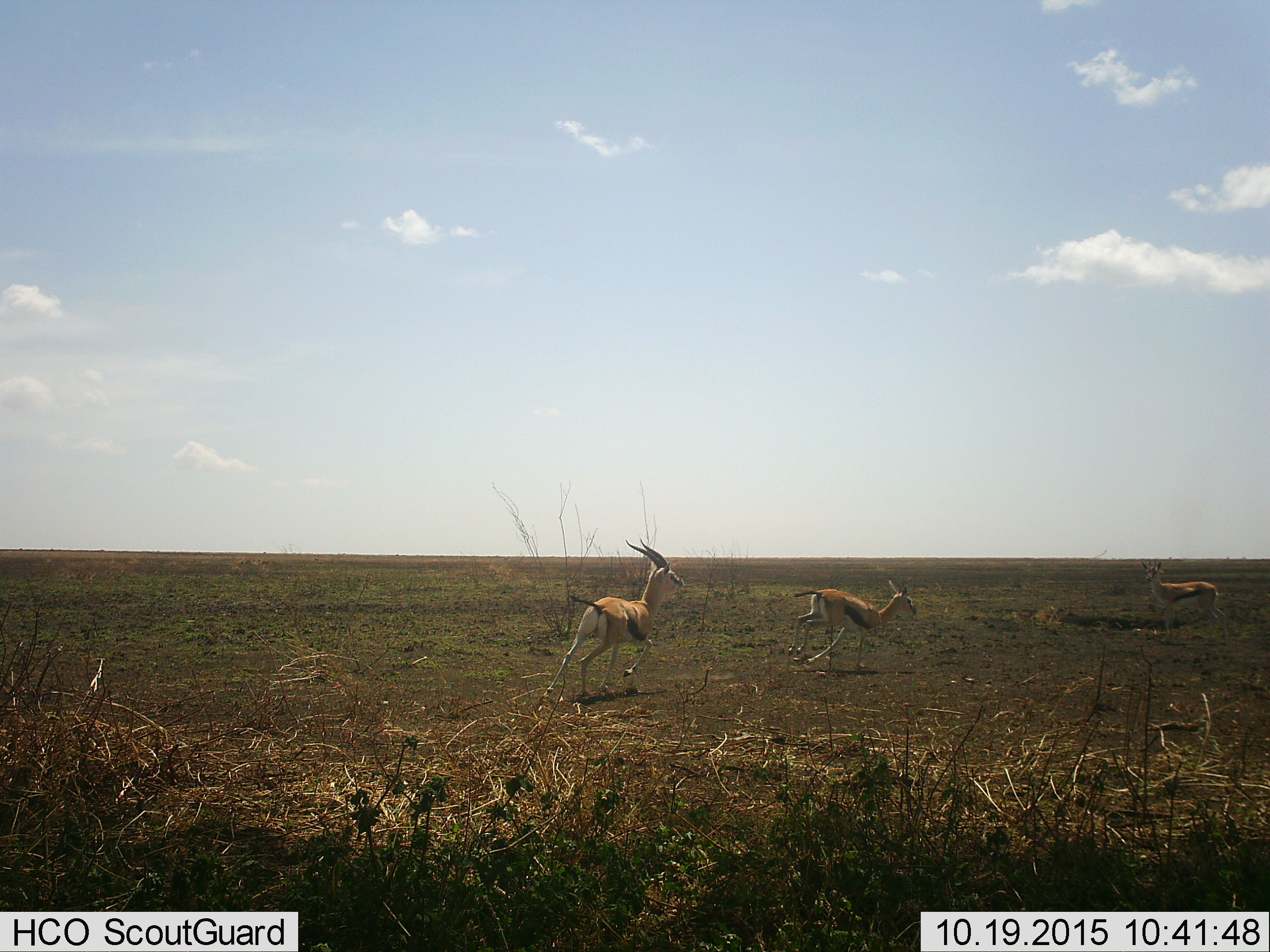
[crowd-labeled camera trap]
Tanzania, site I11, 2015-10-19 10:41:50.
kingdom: Animalia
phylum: Chordata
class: Mammalia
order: Artiodactyla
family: Bovidae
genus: Eudorcas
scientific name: Eudorcas thomsonii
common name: thomson's gazelle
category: gazellethomsons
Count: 3.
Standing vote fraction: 80%.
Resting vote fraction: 0%.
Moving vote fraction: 90%.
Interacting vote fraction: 10%.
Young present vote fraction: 10%.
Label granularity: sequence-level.